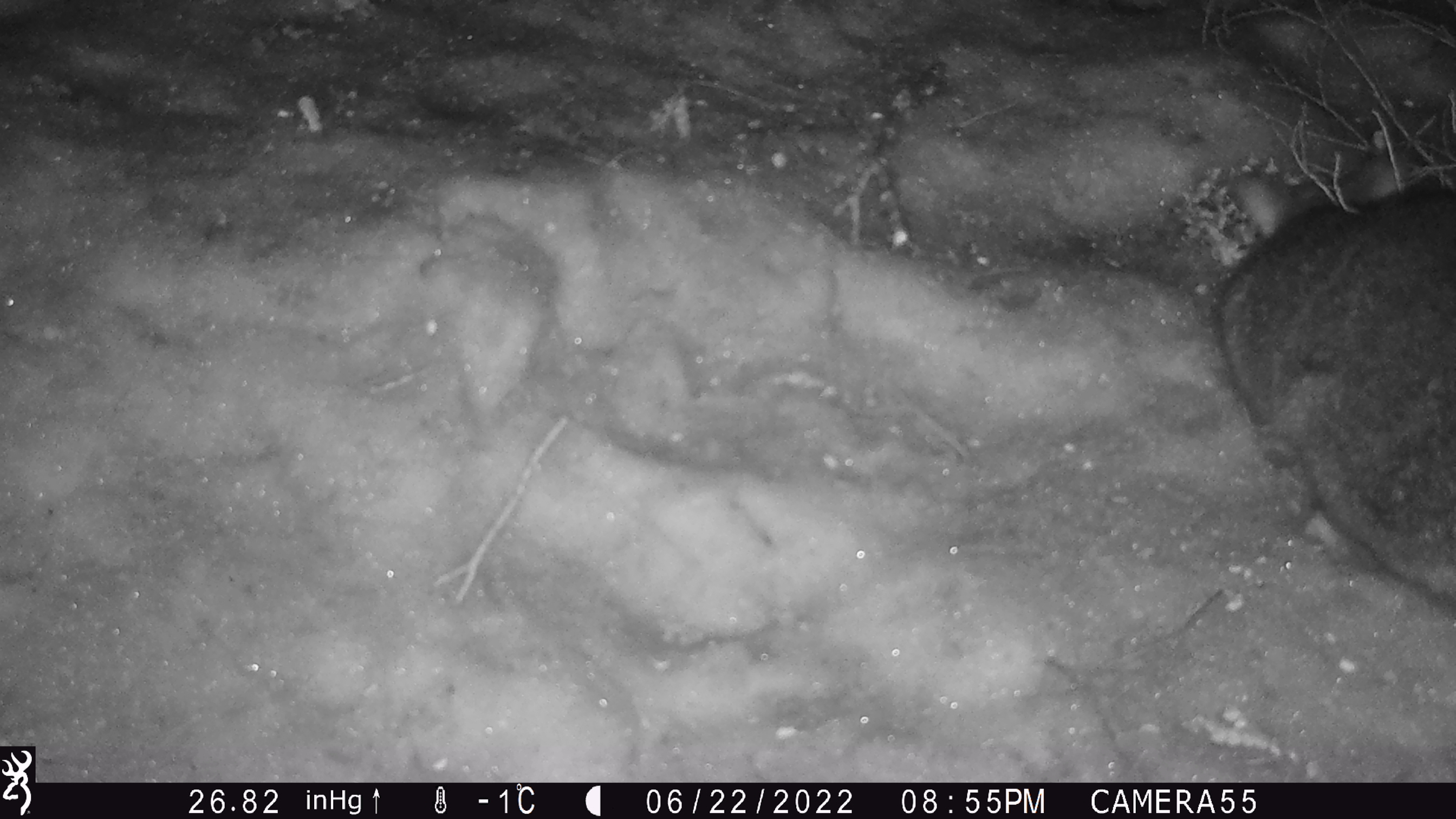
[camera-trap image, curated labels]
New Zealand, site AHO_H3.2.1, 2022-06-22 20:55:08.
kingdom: Animalia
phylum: Chordata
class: Mammalia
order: Diprotodontia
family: Phalangeridae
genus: Trichosurus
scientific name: Trichosurus vulpecula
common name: common brushtail possum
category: possum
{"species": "possum (common brushtail possum) (Trichosurus vulpecula)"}